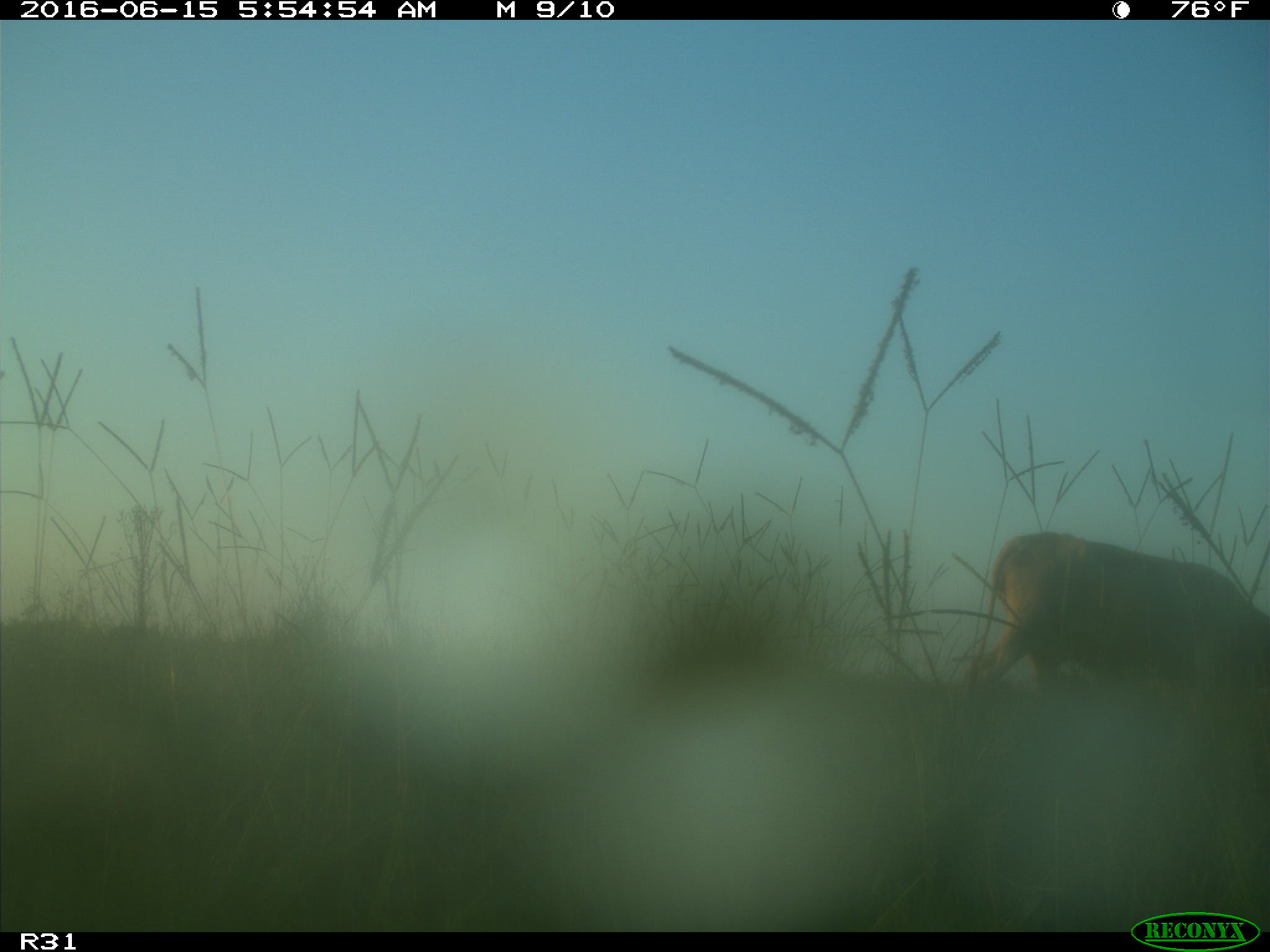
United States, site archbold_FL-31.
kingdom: Animalia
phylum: Chordata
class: Mammalia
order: Artiodactyla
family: Bovidae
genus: Bos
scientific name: Bos taurus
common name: domestic cow